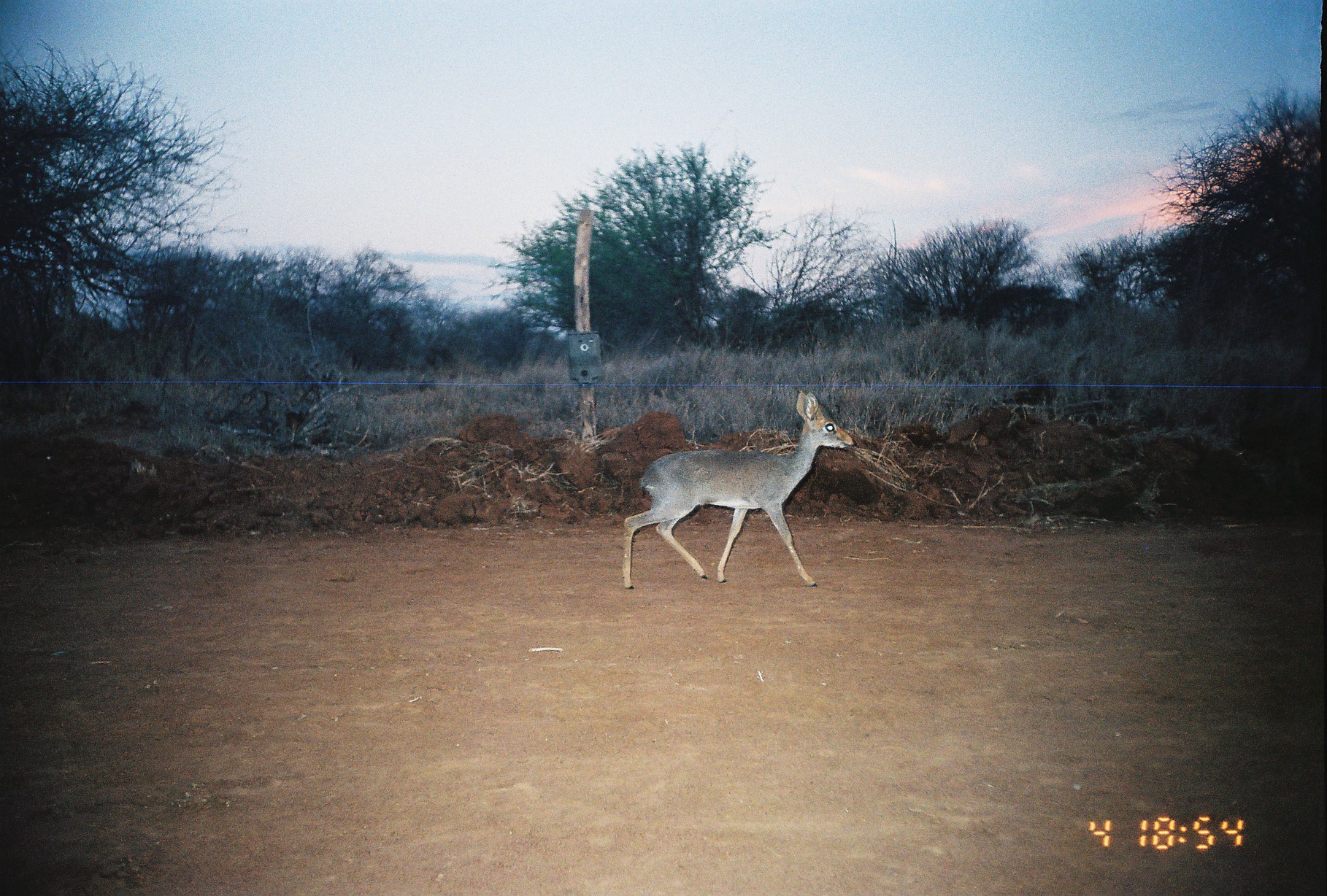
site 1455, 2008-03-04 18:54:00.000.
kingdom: Animalia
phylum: Chordata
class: Mammalia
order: Artiodactyla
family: Bovidae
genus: Madoqua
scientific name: Madoqua guentheri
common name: günther's dik-dik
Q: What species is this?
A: Madoqua guentheri (günther's dik-dik).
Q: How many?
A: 1.